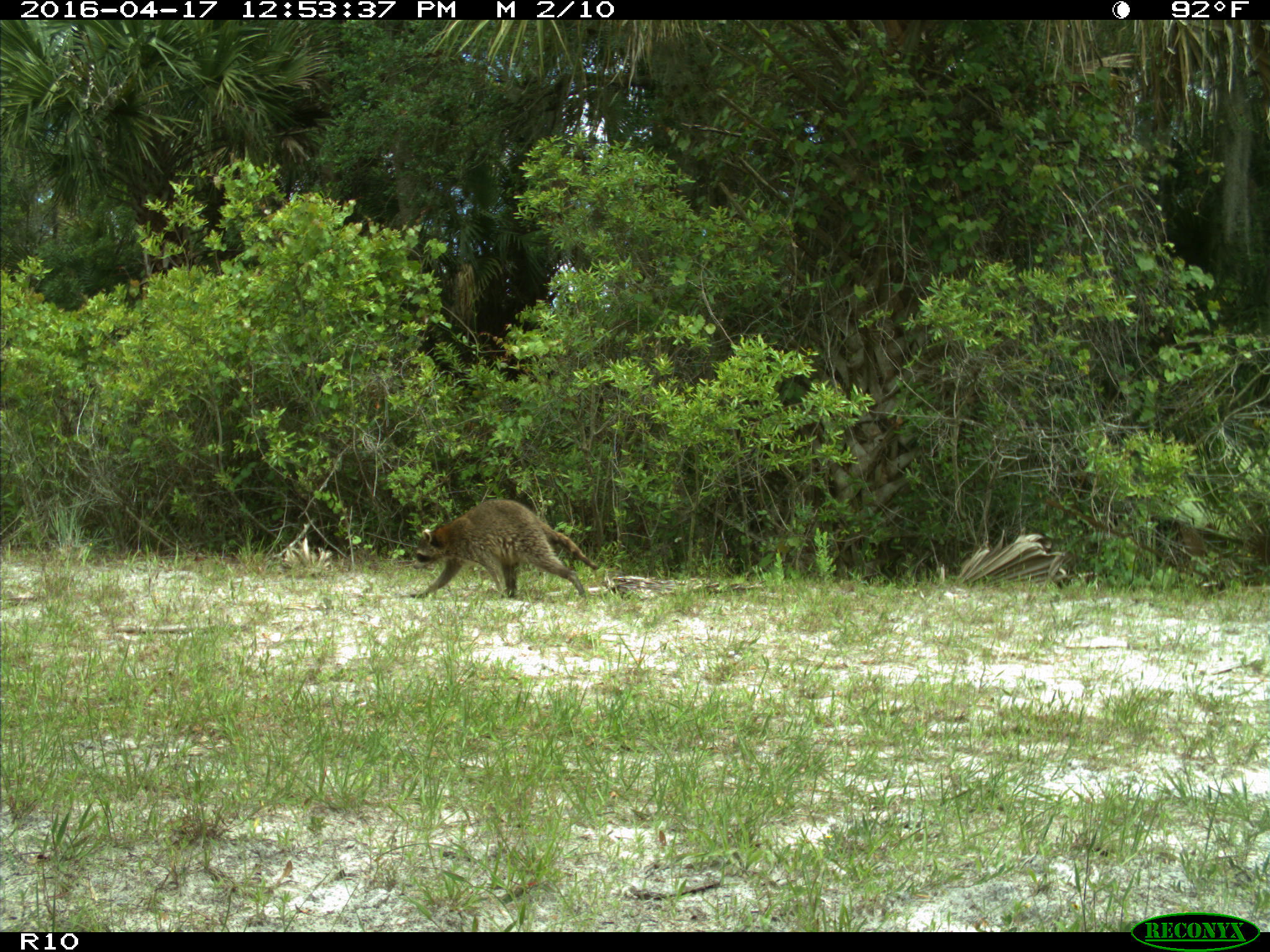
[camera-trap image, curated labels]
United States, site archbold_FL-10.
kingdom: Animalia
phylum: Chordata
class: Mammalia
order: Carnivora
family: Procyonidae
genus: Procyon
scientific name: Procyon lotor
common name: common raccoon